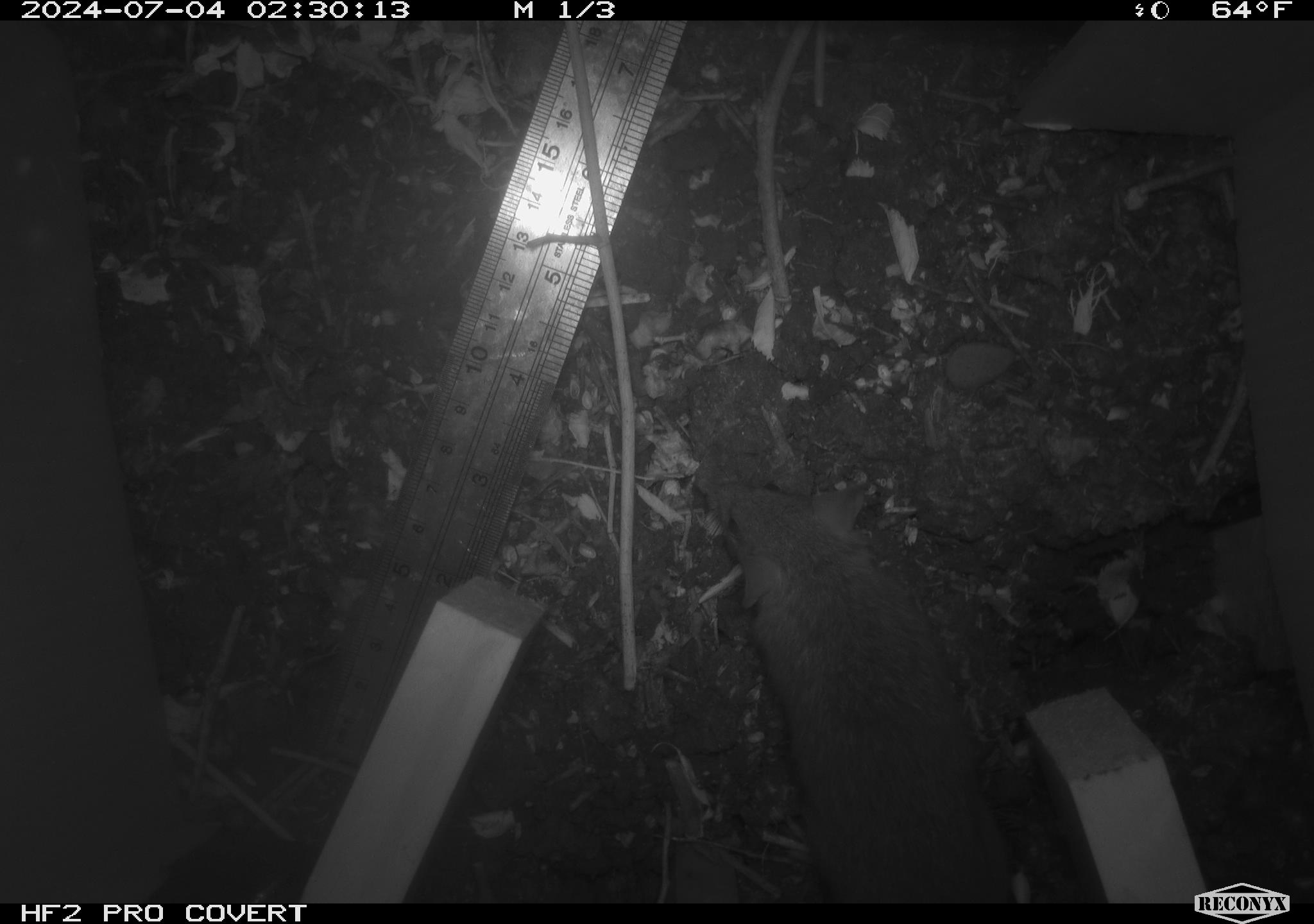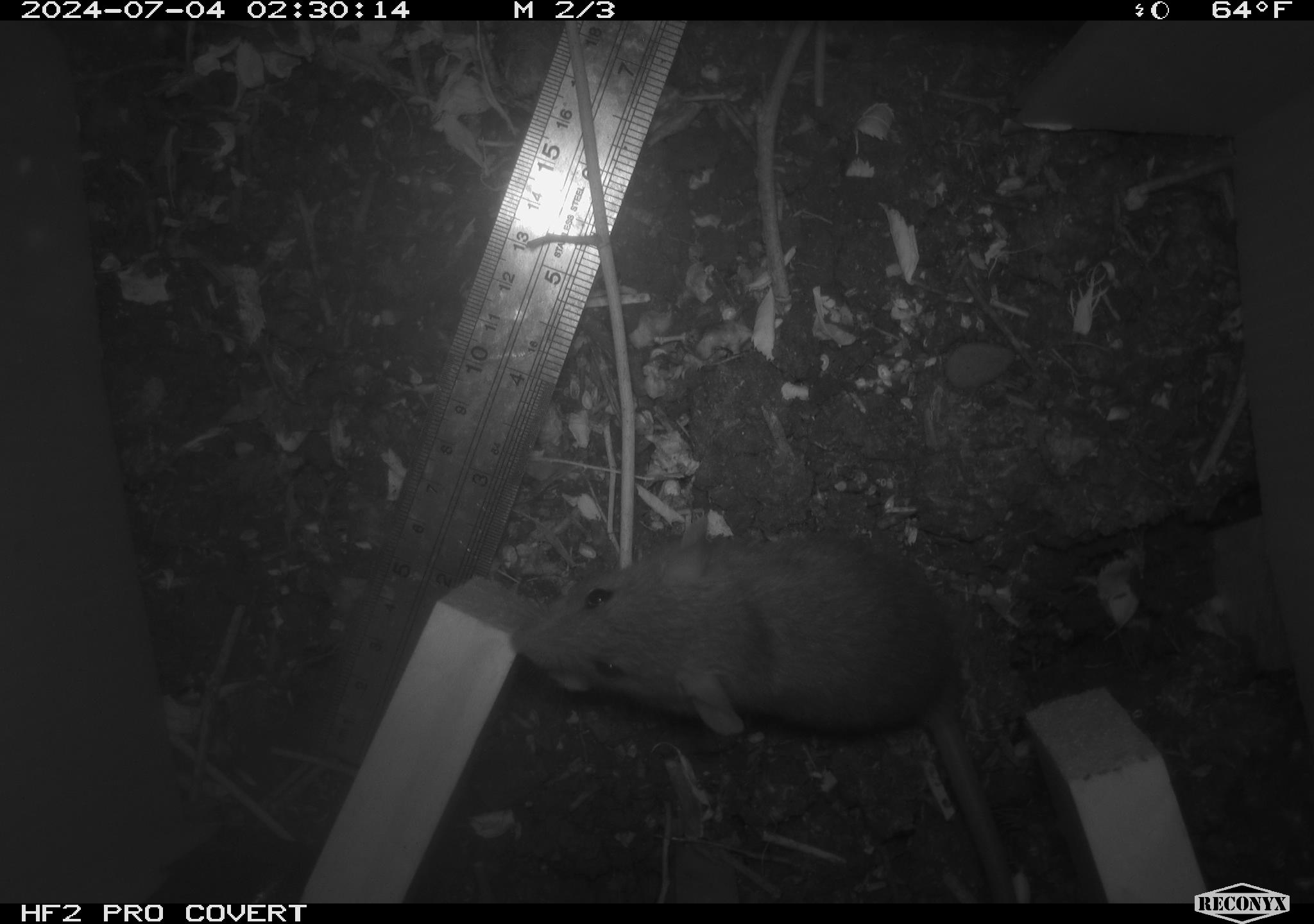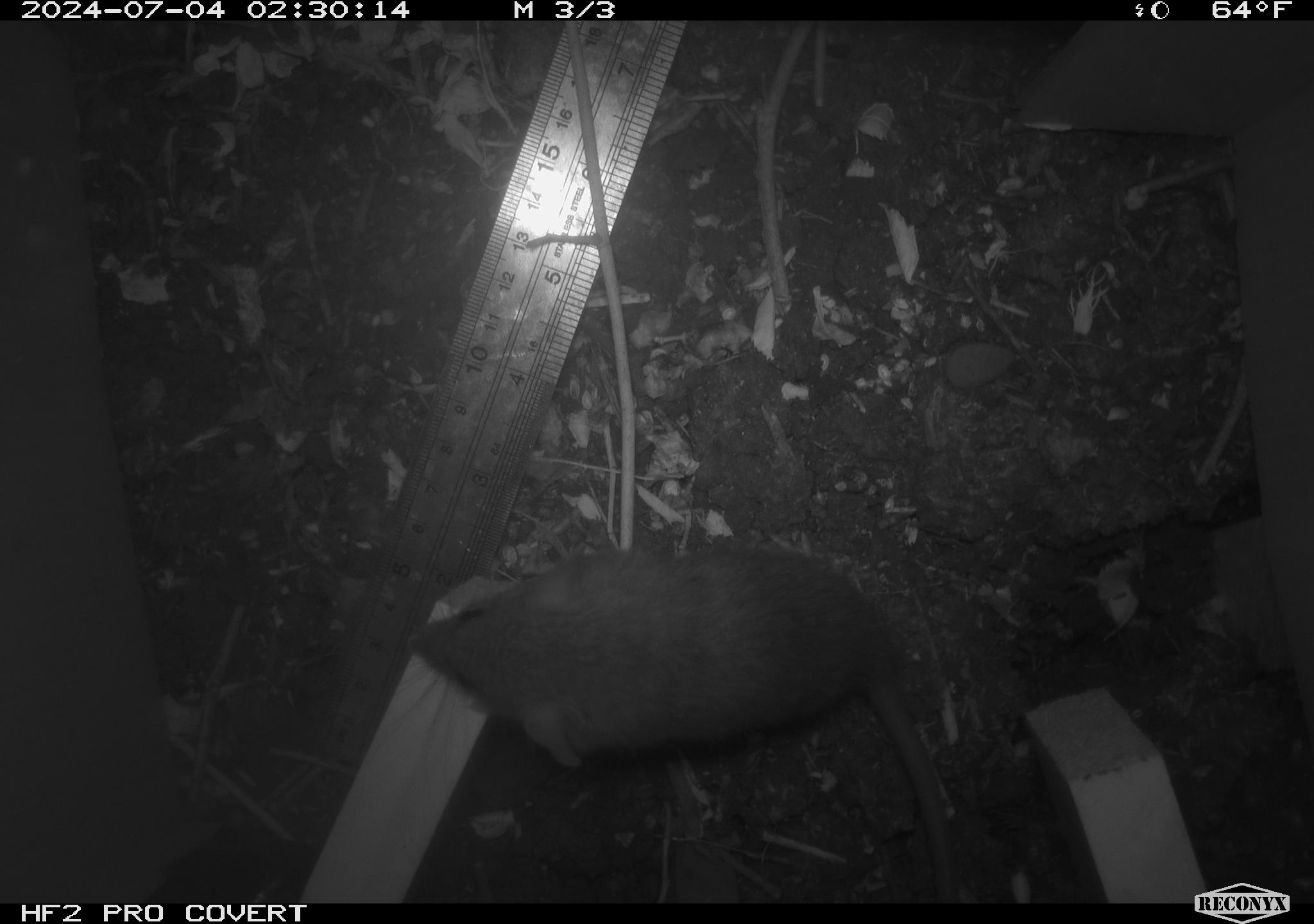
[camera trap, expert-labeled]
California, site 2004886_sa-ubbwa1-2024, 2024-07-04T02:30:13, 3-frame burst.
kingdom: Animalia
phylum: Chordata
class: Mammalia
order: Rodentia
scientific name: Rodentia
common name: woodrat or rat or mouse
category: woodrat or rat or mouse species